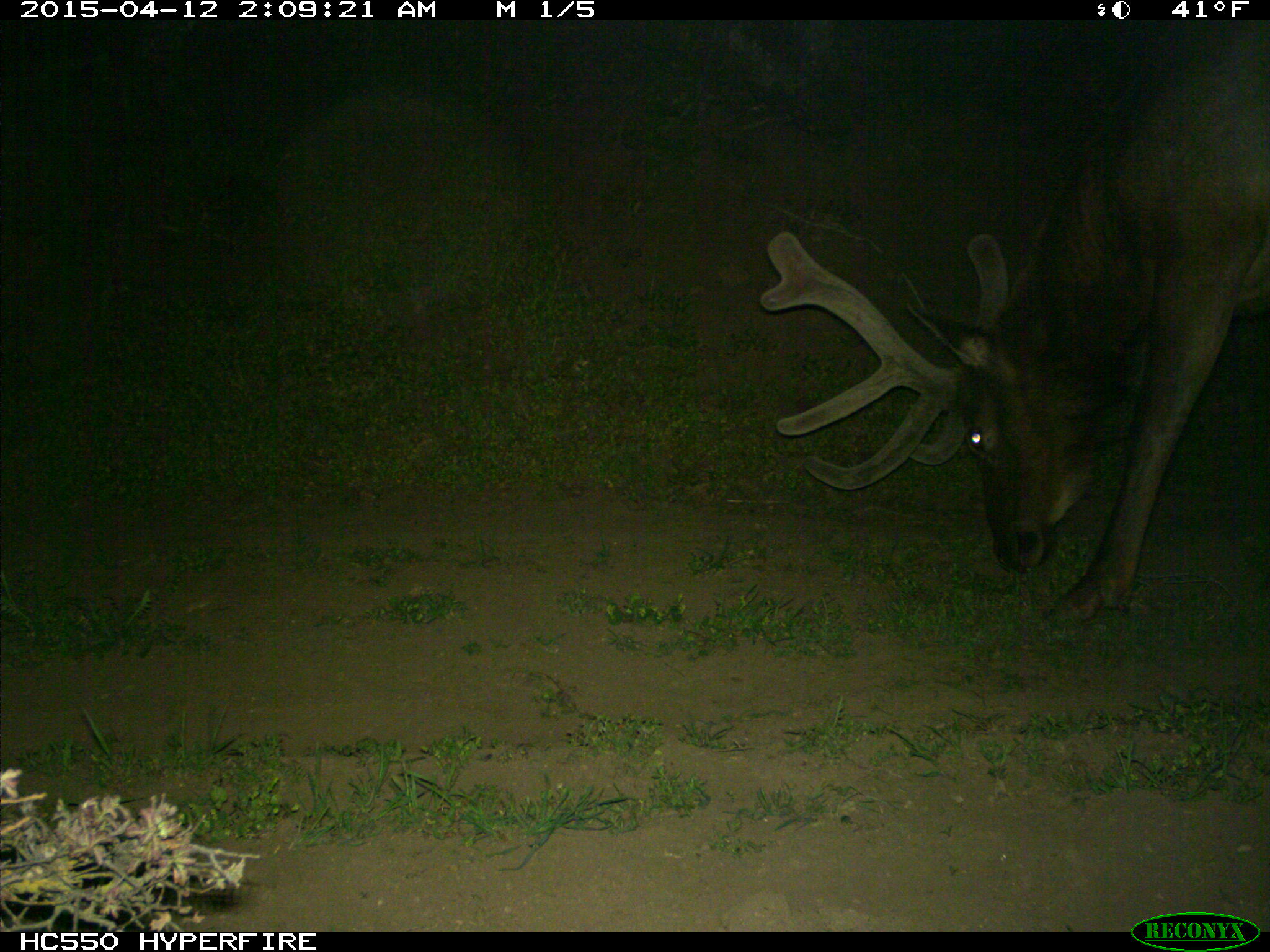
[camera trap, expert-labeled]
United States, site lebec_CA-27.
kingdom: Animalia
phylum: Chordata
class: Mammalia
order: Artiodactyla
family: Cervidae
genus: Cervus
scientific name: Cervus canadensis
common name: elk